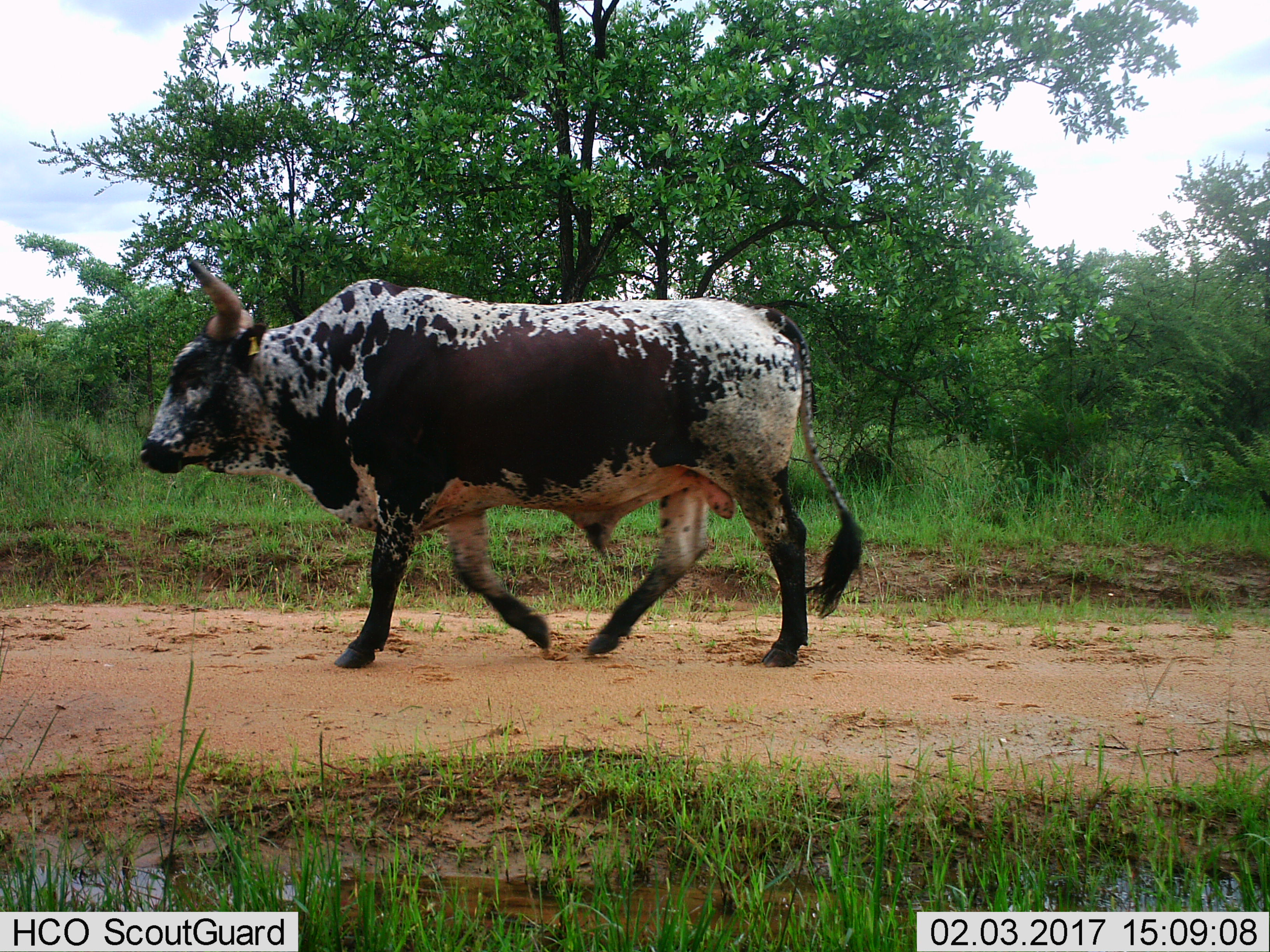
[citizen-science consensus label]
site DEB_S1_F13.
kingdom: Animalia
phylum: Chordata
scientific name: Vertebrata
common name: domestic animal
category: domesticanimal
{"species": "domesticanimal (domestic animal) (Vertebrata)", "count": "1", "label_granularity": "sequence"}